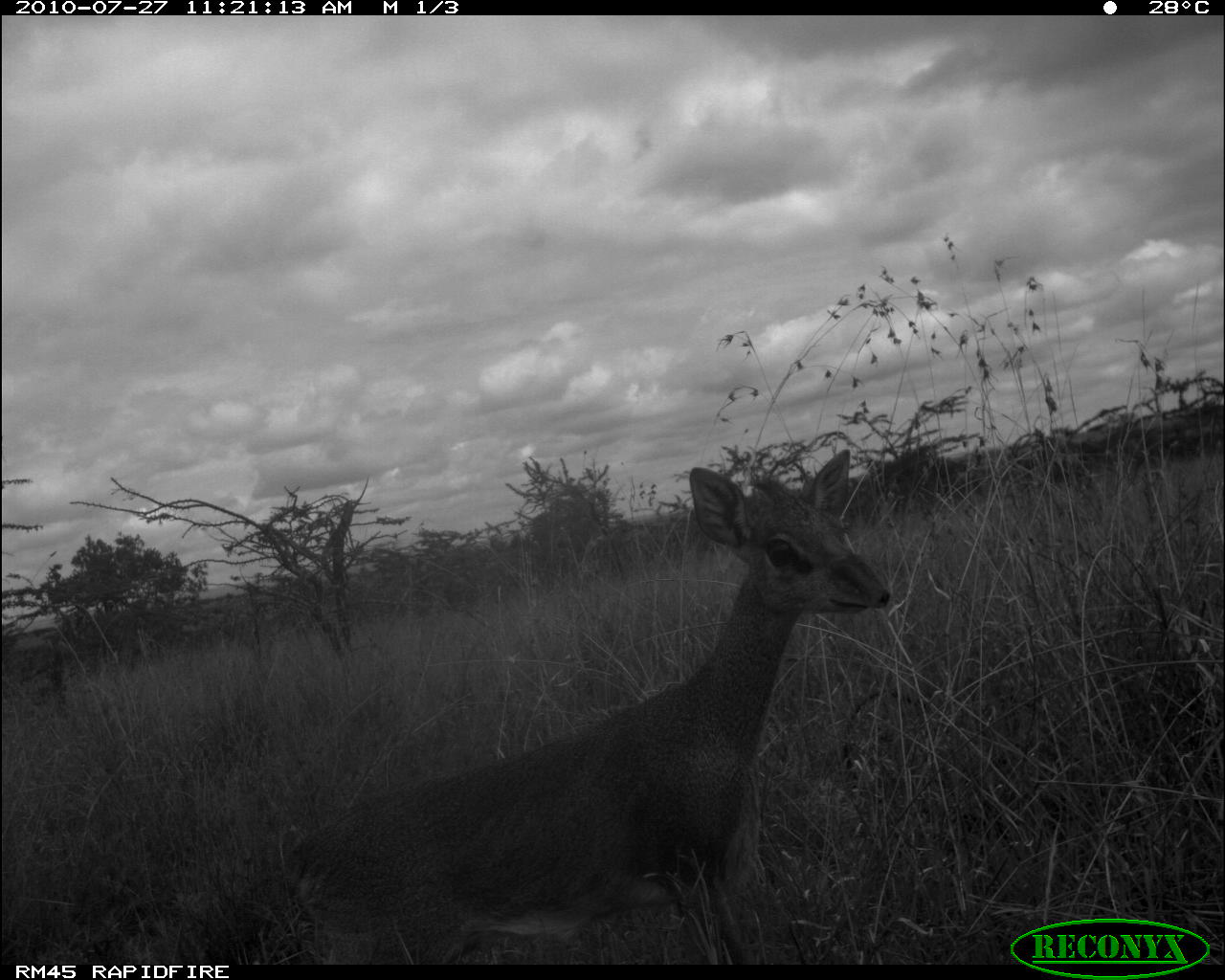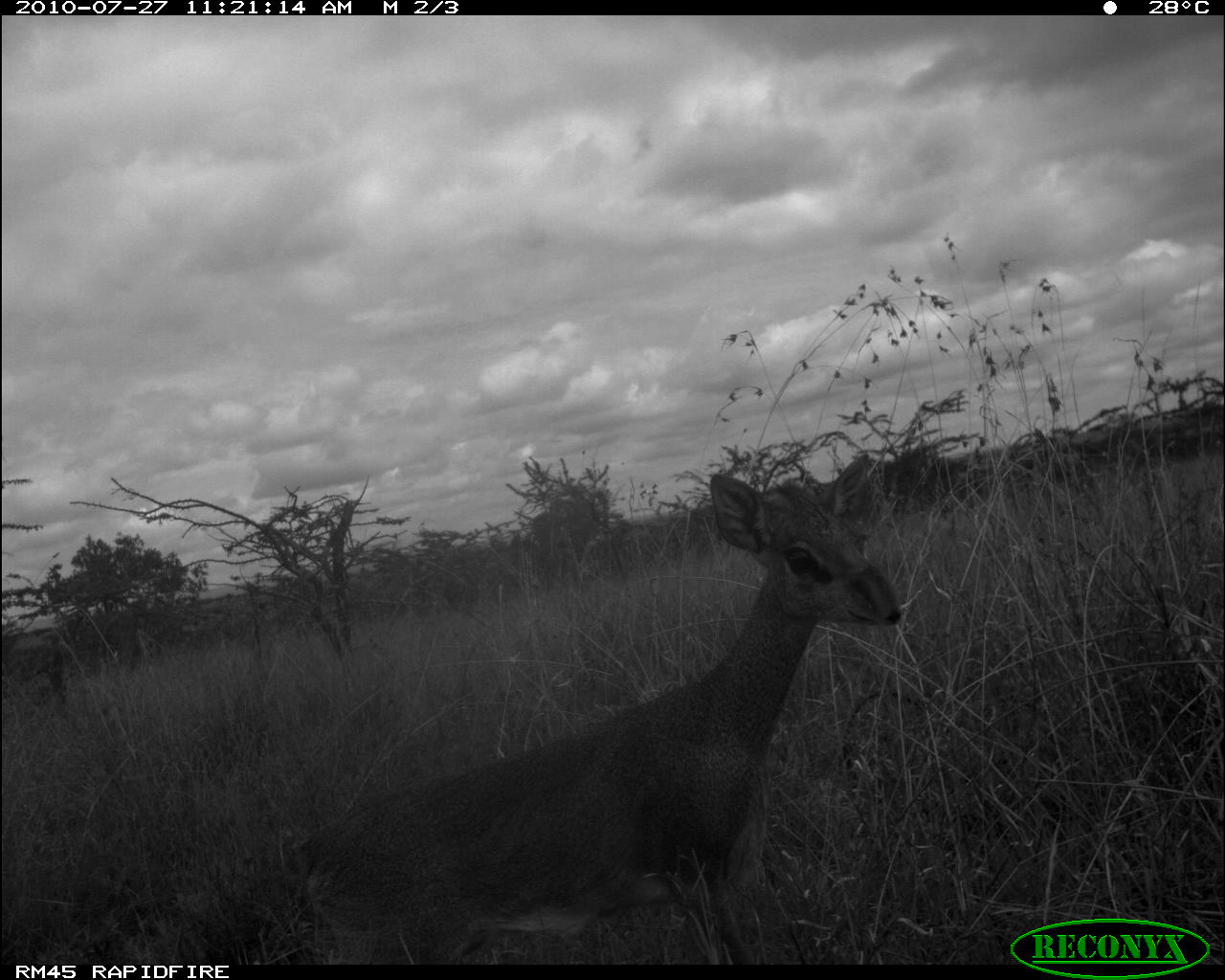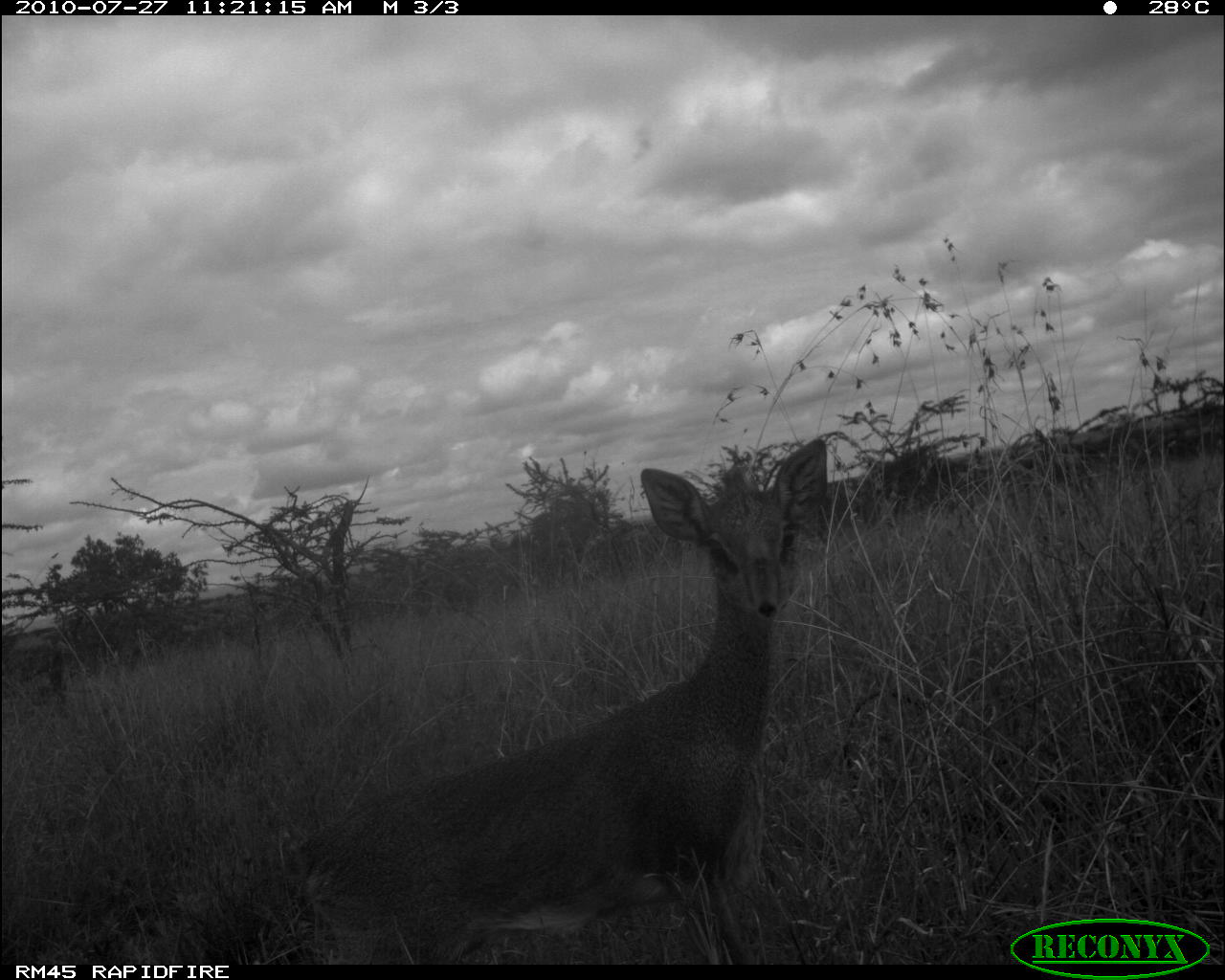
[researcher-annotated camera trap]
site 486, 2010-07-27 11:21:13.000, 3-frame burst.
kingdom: Animalia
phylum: Chordata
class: Mammalia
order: Artiodactyla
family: Bovidae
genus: Madoqua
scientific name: Madoqua guentheri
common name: günther's dik-dik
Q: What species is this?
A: Madoqua guentheri (günther's dik-dik).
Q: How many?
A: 1.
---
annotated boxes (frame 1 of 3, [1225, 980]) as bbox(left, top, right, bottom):
madoqua guentheri: bbox(277, 446, 891, 960)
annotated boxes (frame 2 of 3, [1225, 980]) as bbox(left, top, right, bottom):
madoqua guentheri: bbox(291, 446, 904, 960)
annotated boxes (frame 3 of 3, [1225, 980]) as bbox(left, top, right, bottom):
madoqua guentheri: bbox(295, 434, 828, 960)